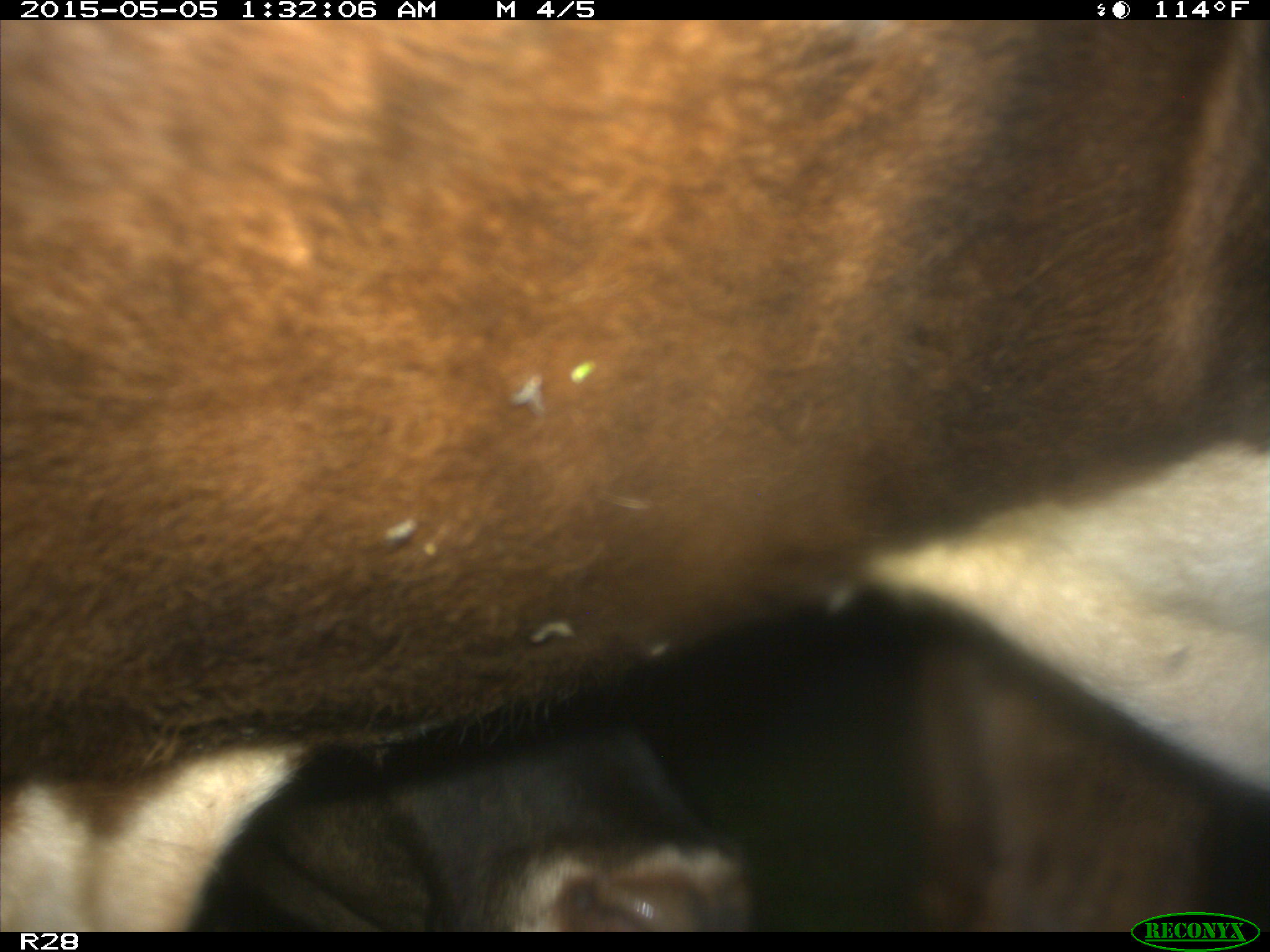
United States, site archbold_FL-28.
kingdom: Animalia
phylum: Chordata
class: Mammalia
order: Artiodactyla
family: Bovidae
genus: Bos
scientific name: Bos taurus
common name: domestic cow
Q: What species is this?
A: Bos taurus (domestic cow).